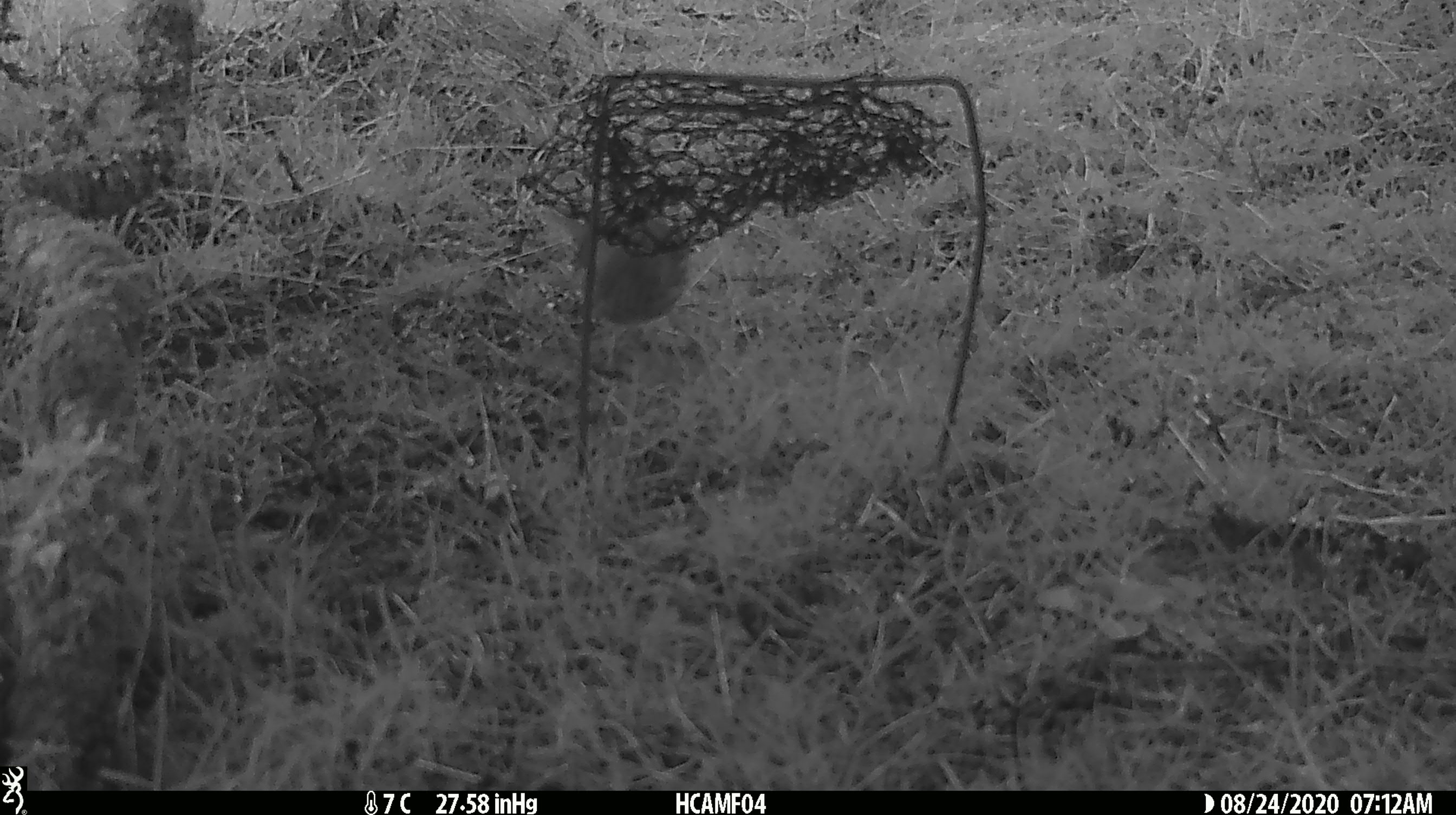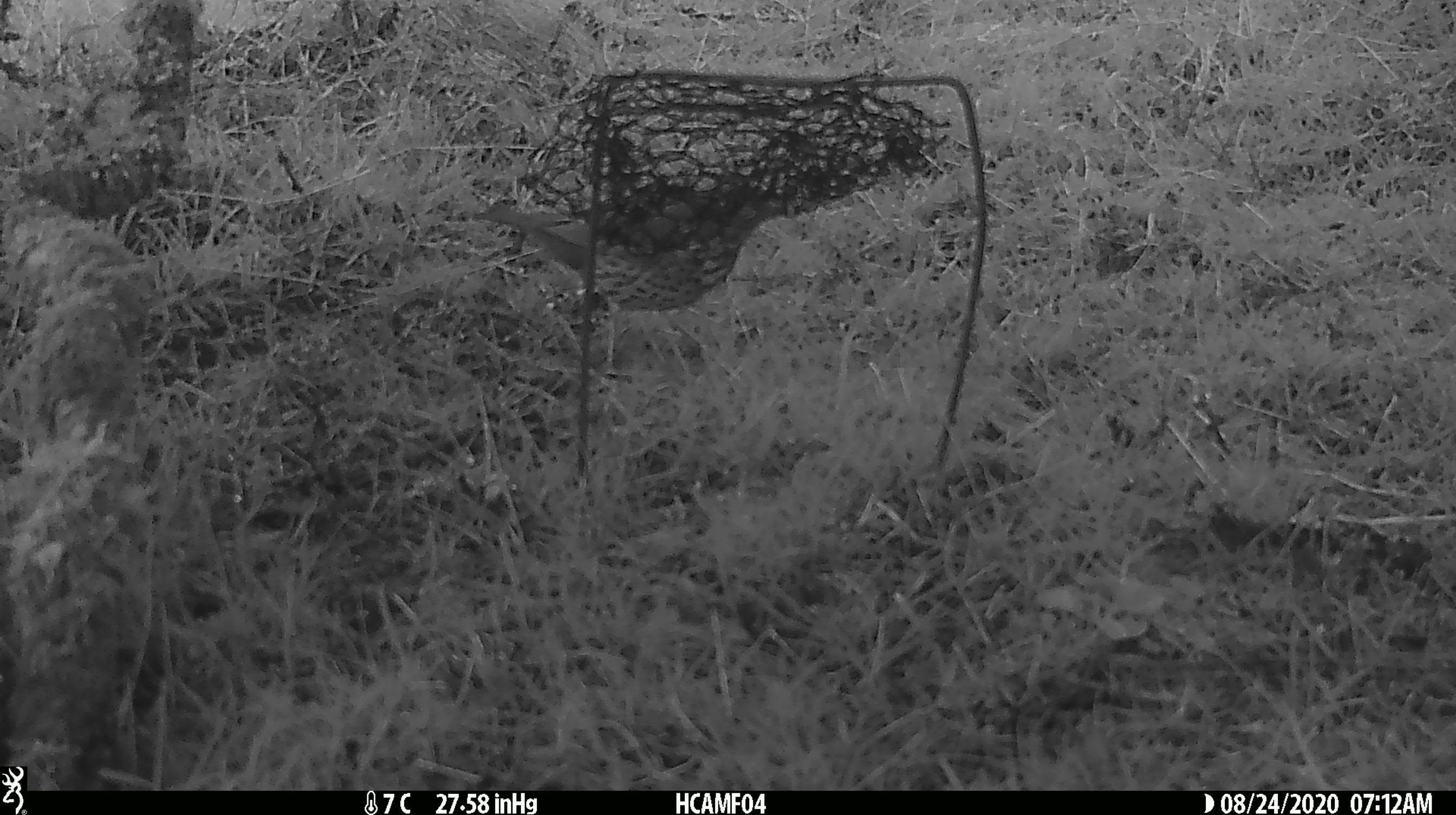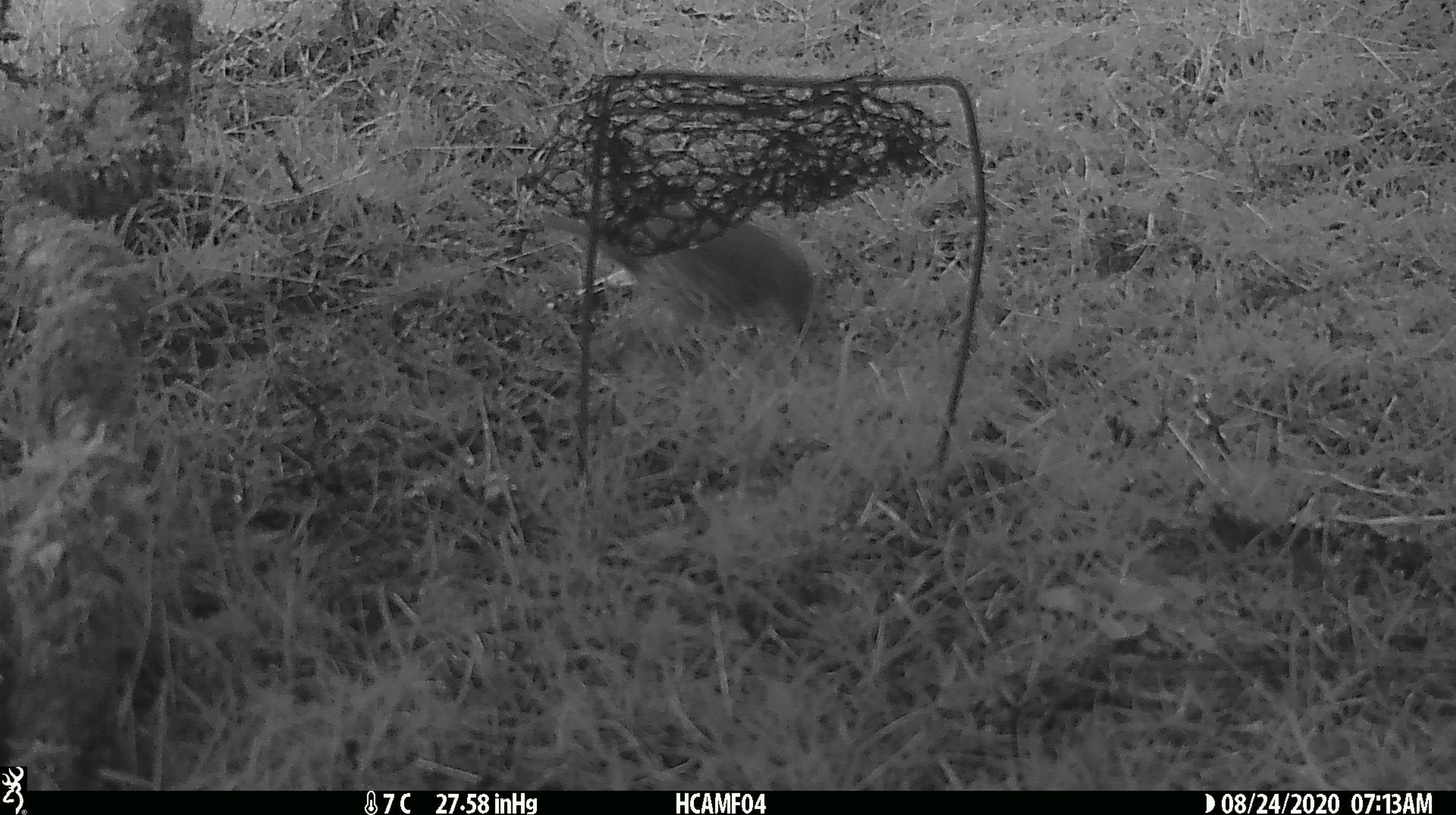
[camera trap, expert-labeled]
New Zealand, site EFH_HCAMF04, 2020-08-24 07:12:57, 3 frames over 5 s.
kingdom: Animalia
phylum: Chordata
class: Aves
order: Passeriformes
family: Turdidae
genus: Turdus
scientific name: Turdus philomelos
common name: song thrush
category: thrush